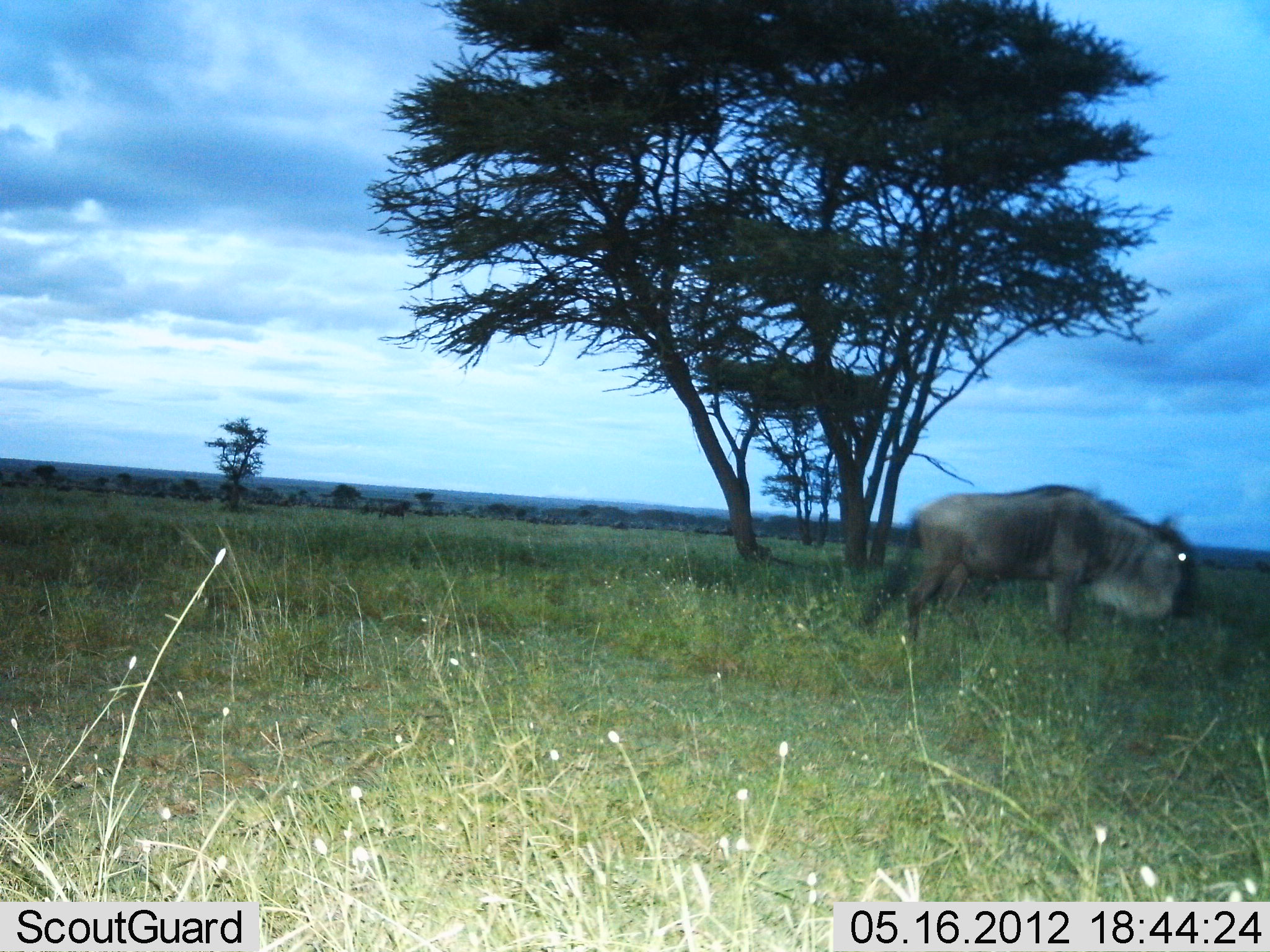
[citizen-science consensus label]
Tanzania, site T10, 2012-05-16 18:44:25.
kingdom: Animalia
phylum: Chordata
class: Mammalia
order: Artiodactyla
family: Bovidae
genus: Connochaetes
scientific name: Connochaetes taurinus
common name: blue wildebeest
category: wildebeest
Wildebeest (blue wildebeest) (Connochaetes taurinus), count 1. Behavior (volunteer vote fractions): standing 36%, resting 0%, moving 45%, interacting 0%. Young present (vote fraction): 0%. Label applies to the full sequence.